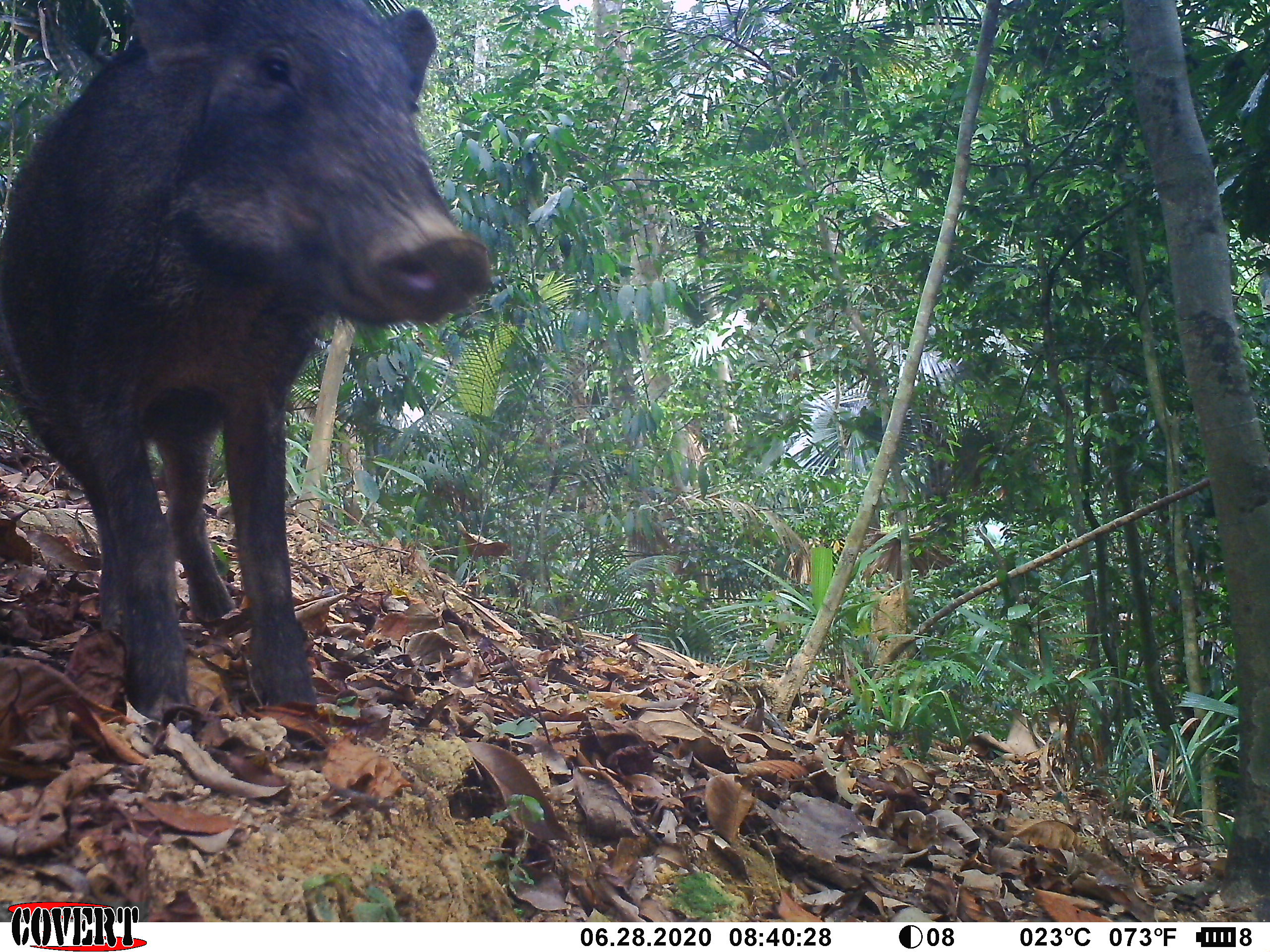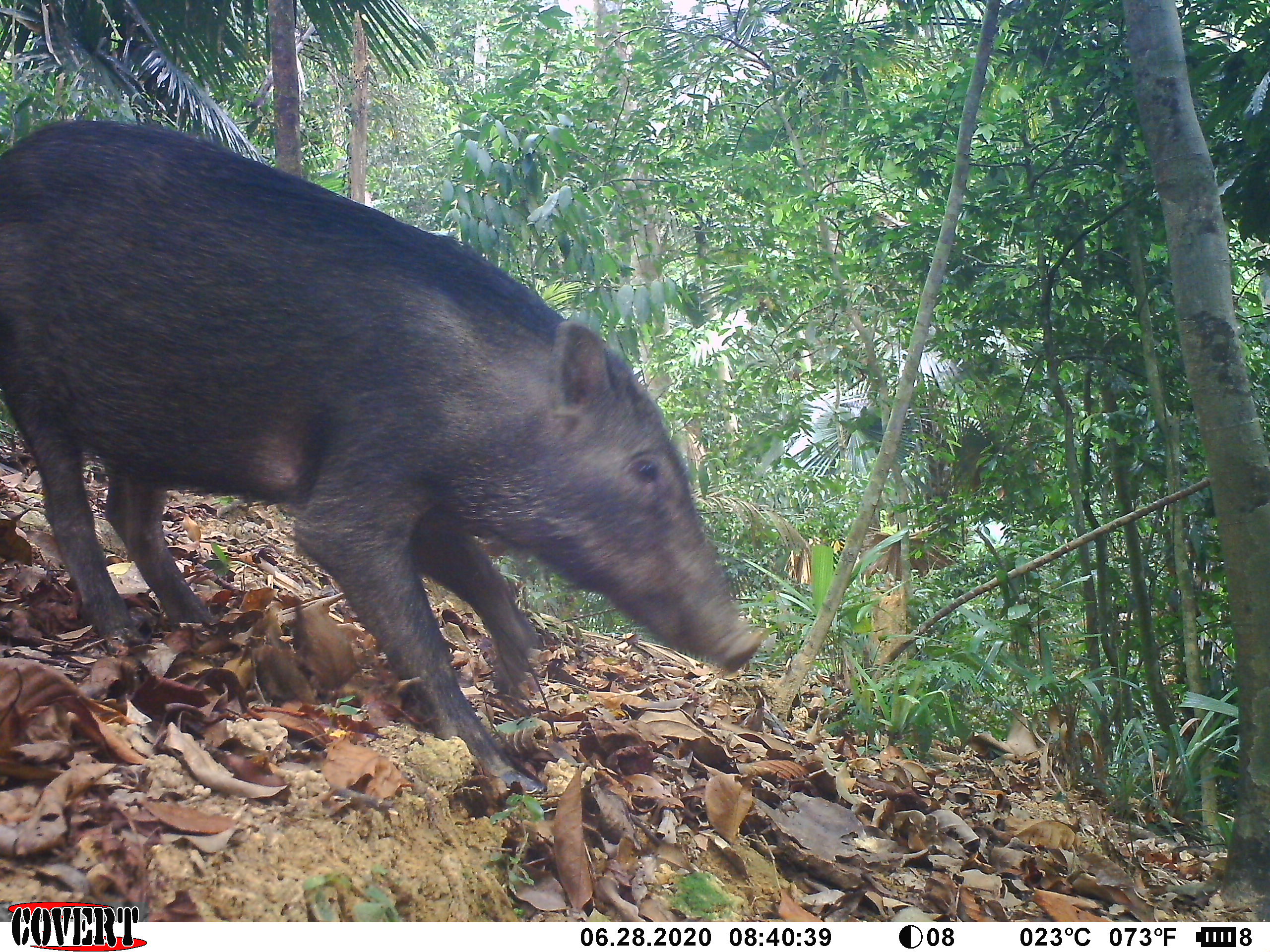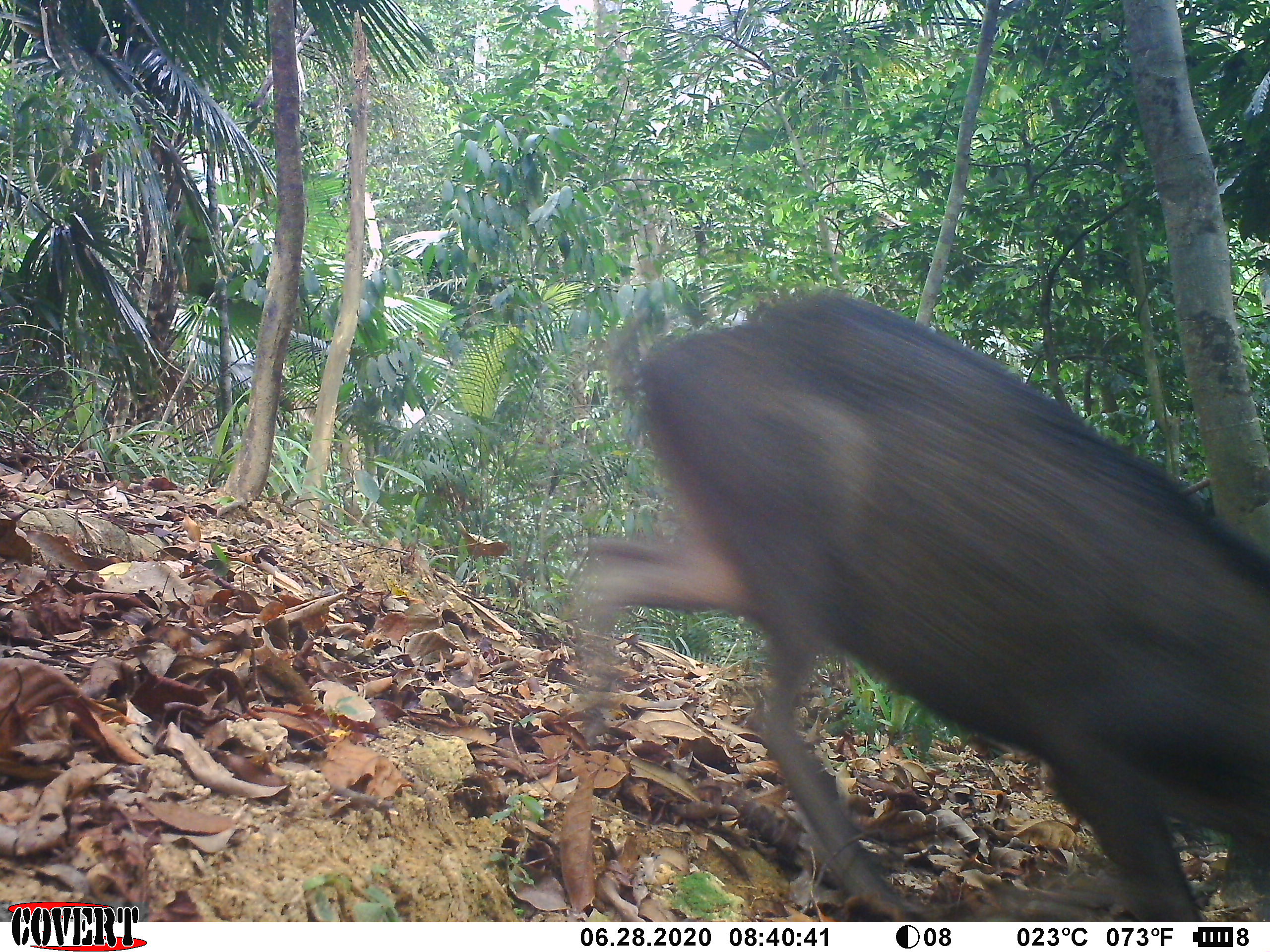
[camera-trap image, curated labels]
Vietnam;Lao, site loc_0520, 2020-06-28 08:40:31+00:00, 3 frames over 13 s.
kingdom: Animalia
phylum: Chordata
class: Mammalia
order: Artiodactyla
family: Suidae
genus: Sus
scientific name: Sus scrofa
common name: eurasian wild pig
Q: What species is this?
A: Eurasian wild pig (Sus scrofa).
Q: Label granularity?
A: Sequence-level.